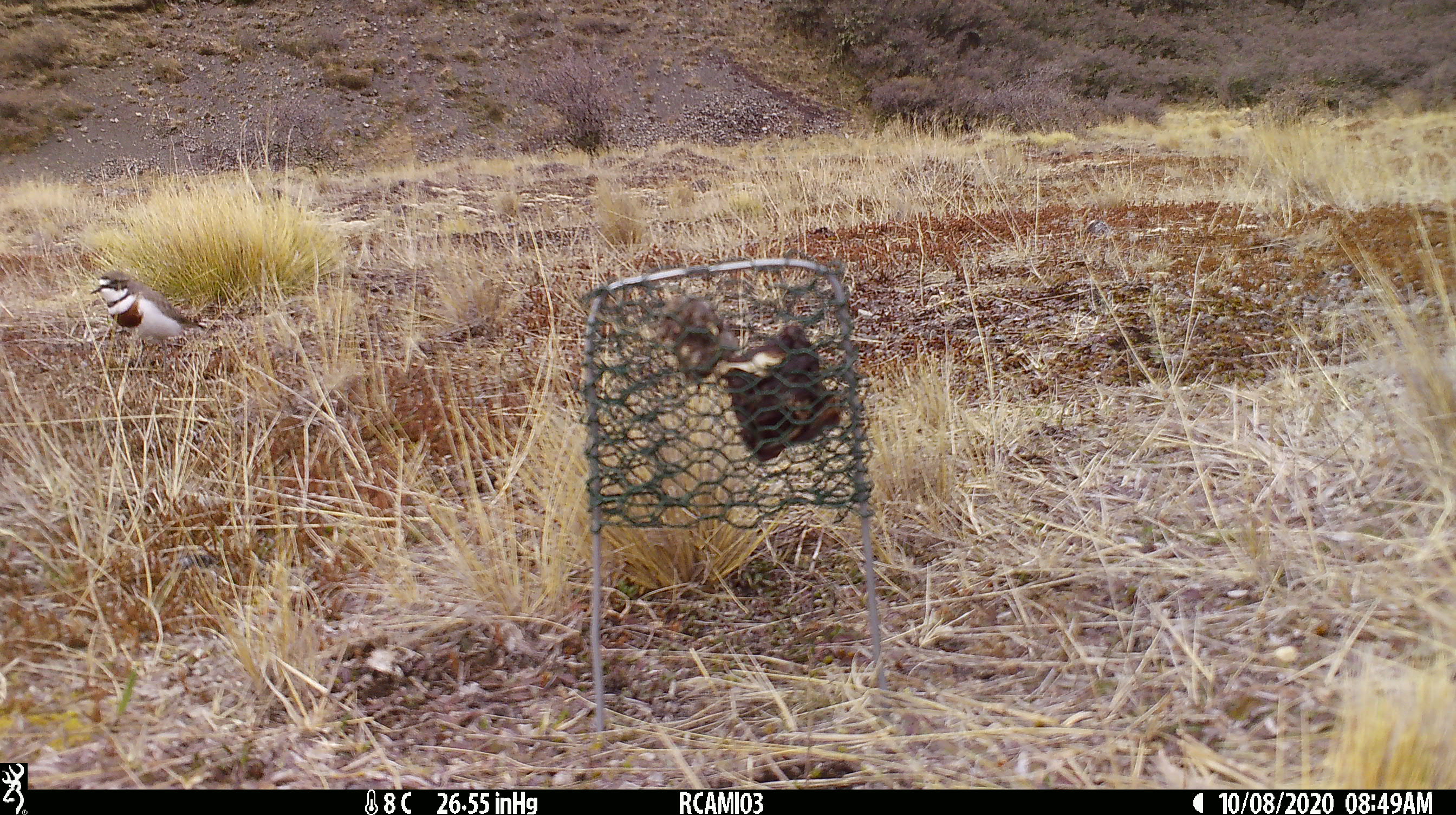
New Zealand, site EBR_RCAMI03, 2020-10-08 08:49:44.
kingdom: Animalia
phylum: Chordata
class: Aves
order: Charadriiformes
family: Charadriidae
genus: Charadrius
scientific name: Charadrius bicinctus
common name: double-banded plover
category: banded dotterel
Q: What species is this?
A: Banded dotterel (double-banded plover) (Charadrius bicinctus).